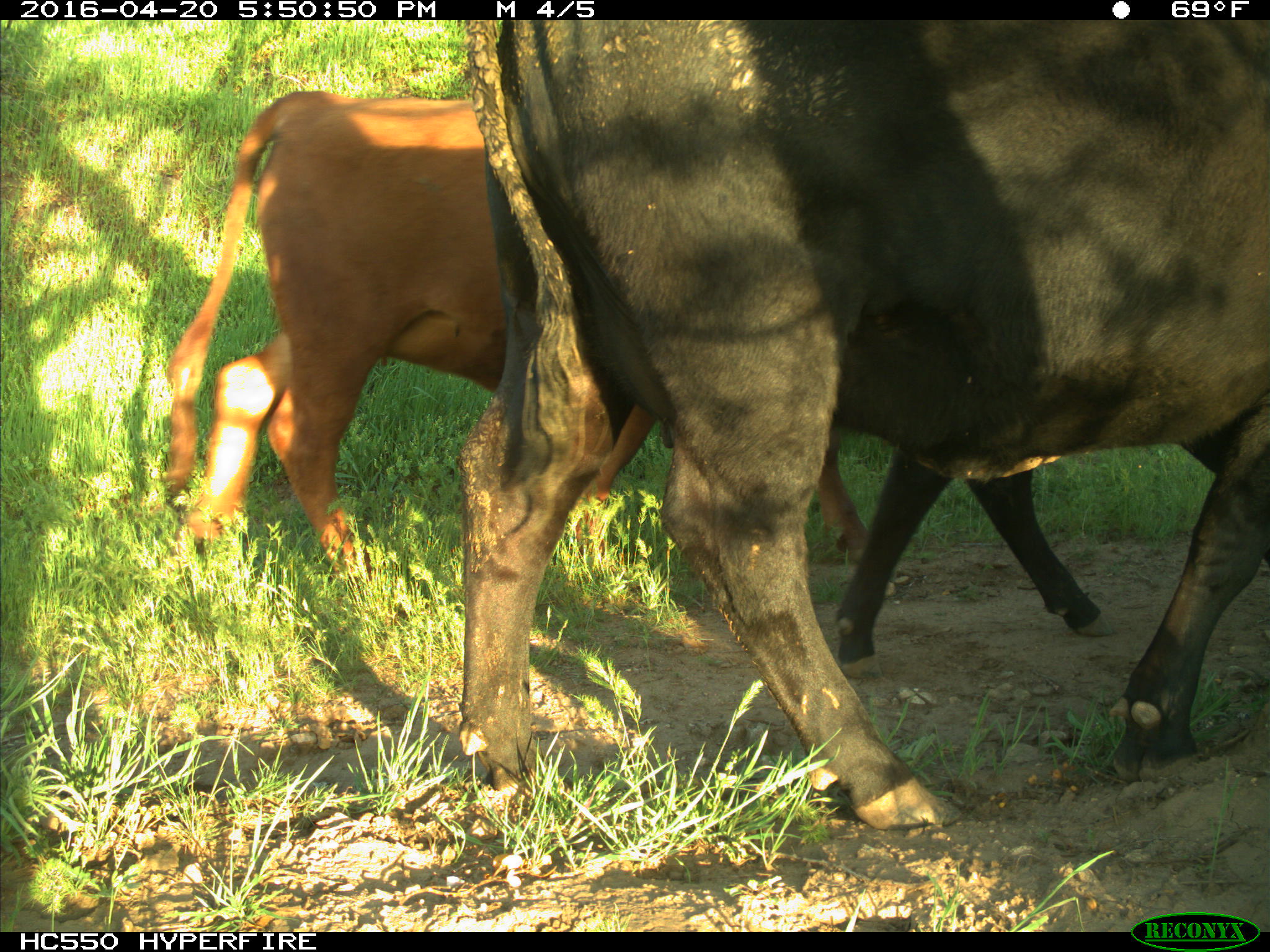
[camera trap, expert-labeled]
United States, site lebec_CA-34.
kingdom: Animalia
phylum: Chordata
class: Mammalia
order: Artiodactyla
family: Bovidae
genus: Bos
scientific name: Bos taurus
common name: domestic cow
Bos taurus (domestic cow).